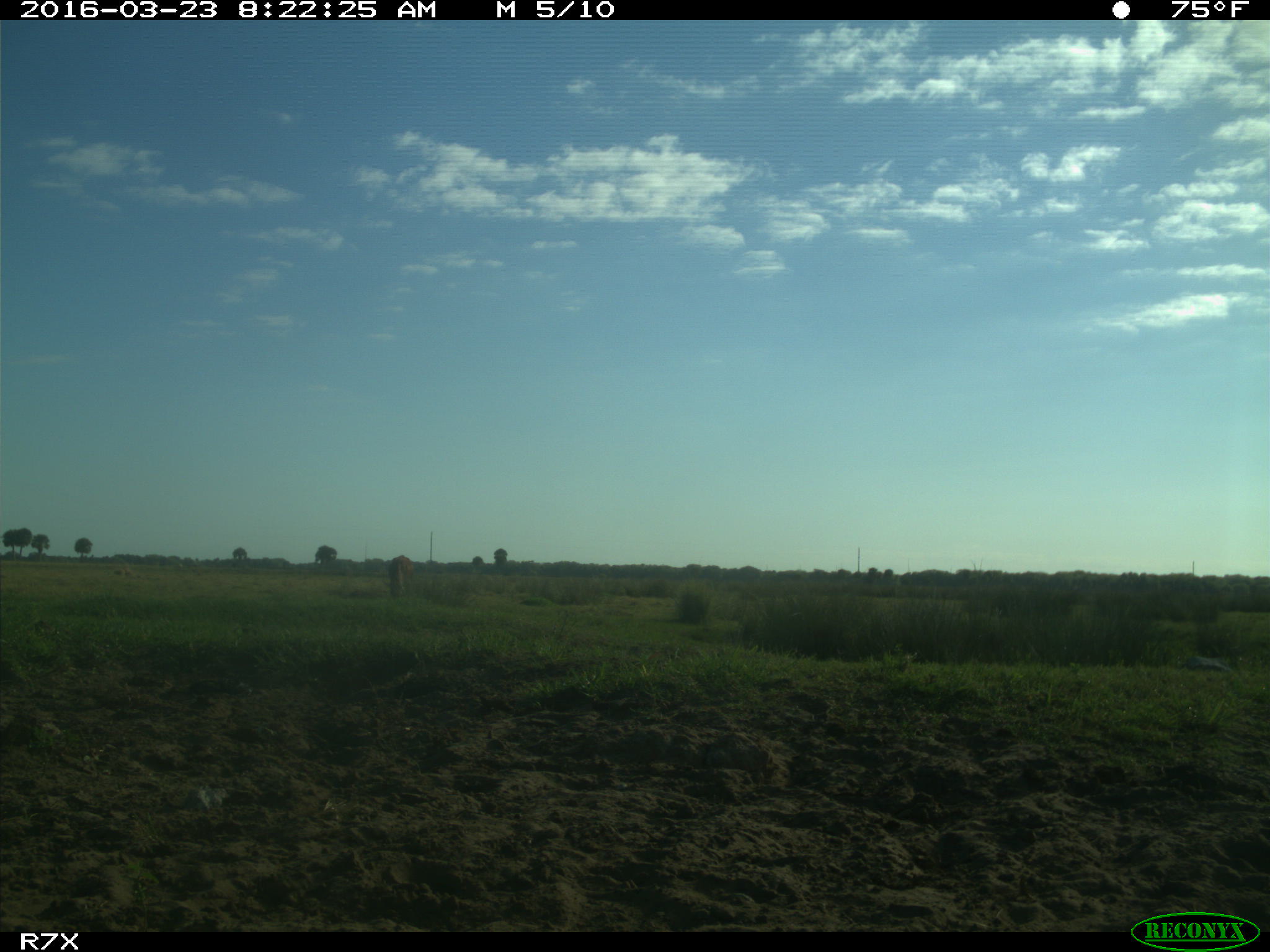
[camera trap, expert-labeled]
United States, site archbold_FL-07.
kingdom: Animalia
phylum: Chordata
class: Mammalia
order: Artiodactyla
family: Bovidae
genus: Bos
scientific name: Bos taurus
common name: domestic cow